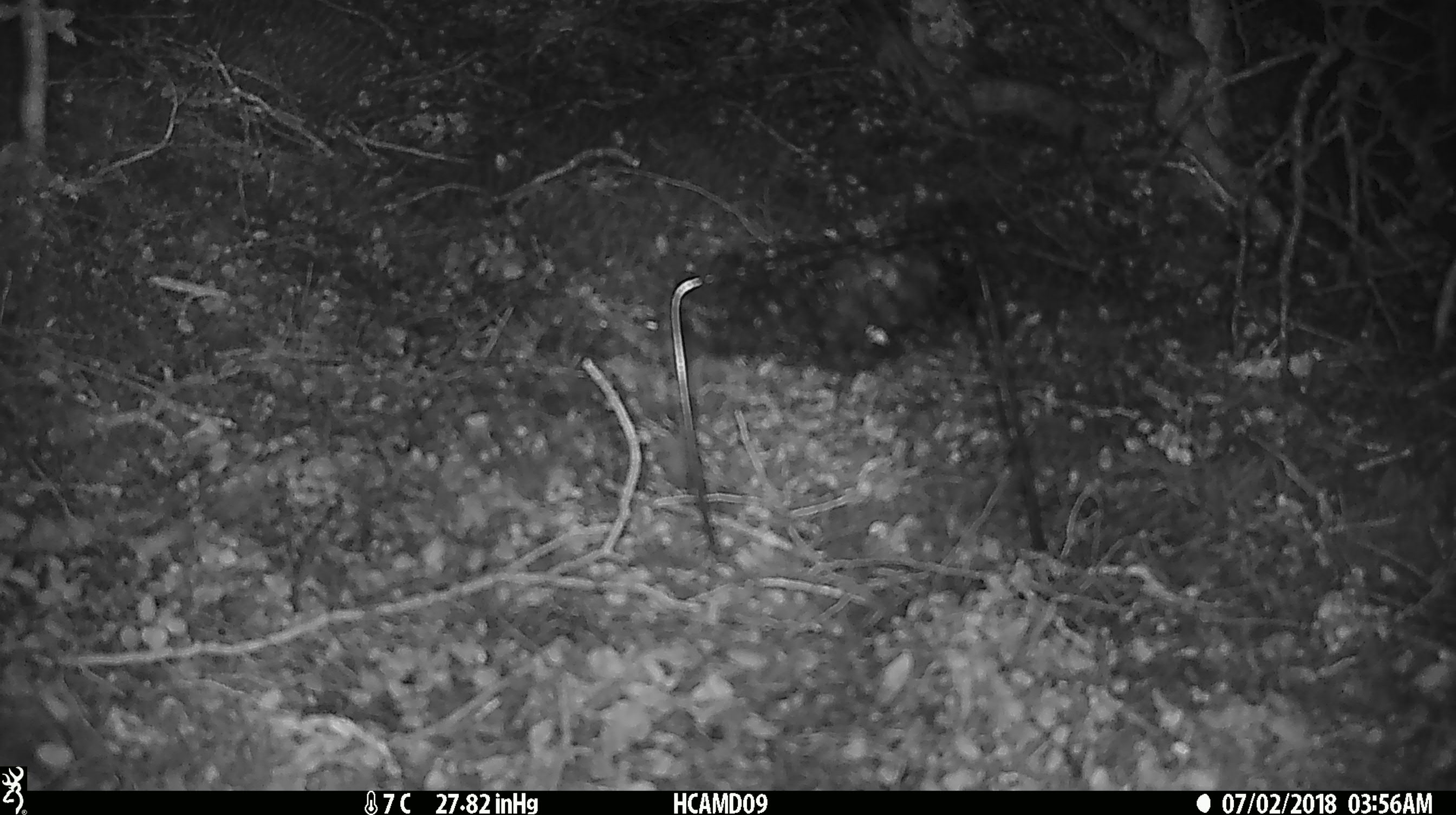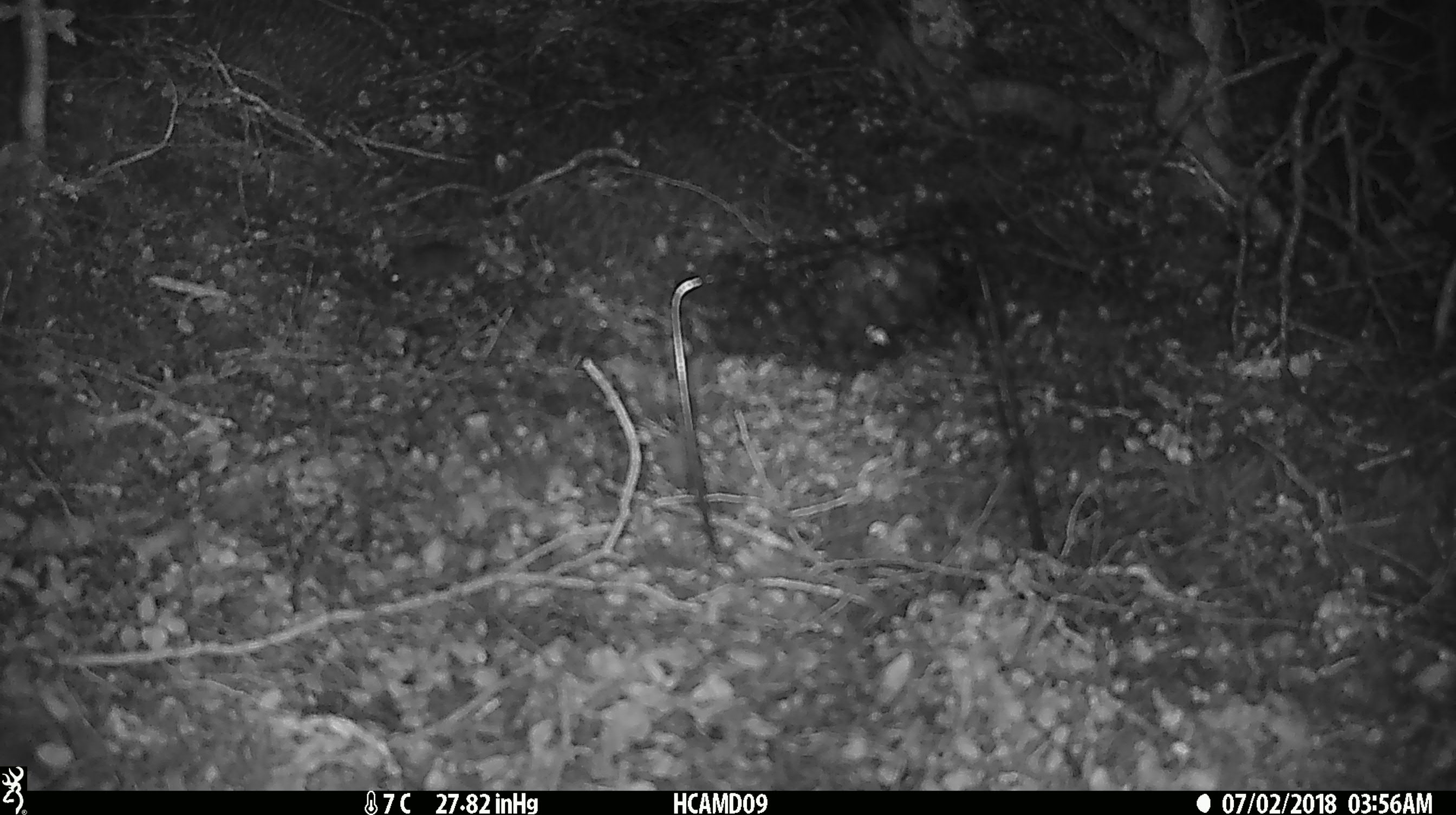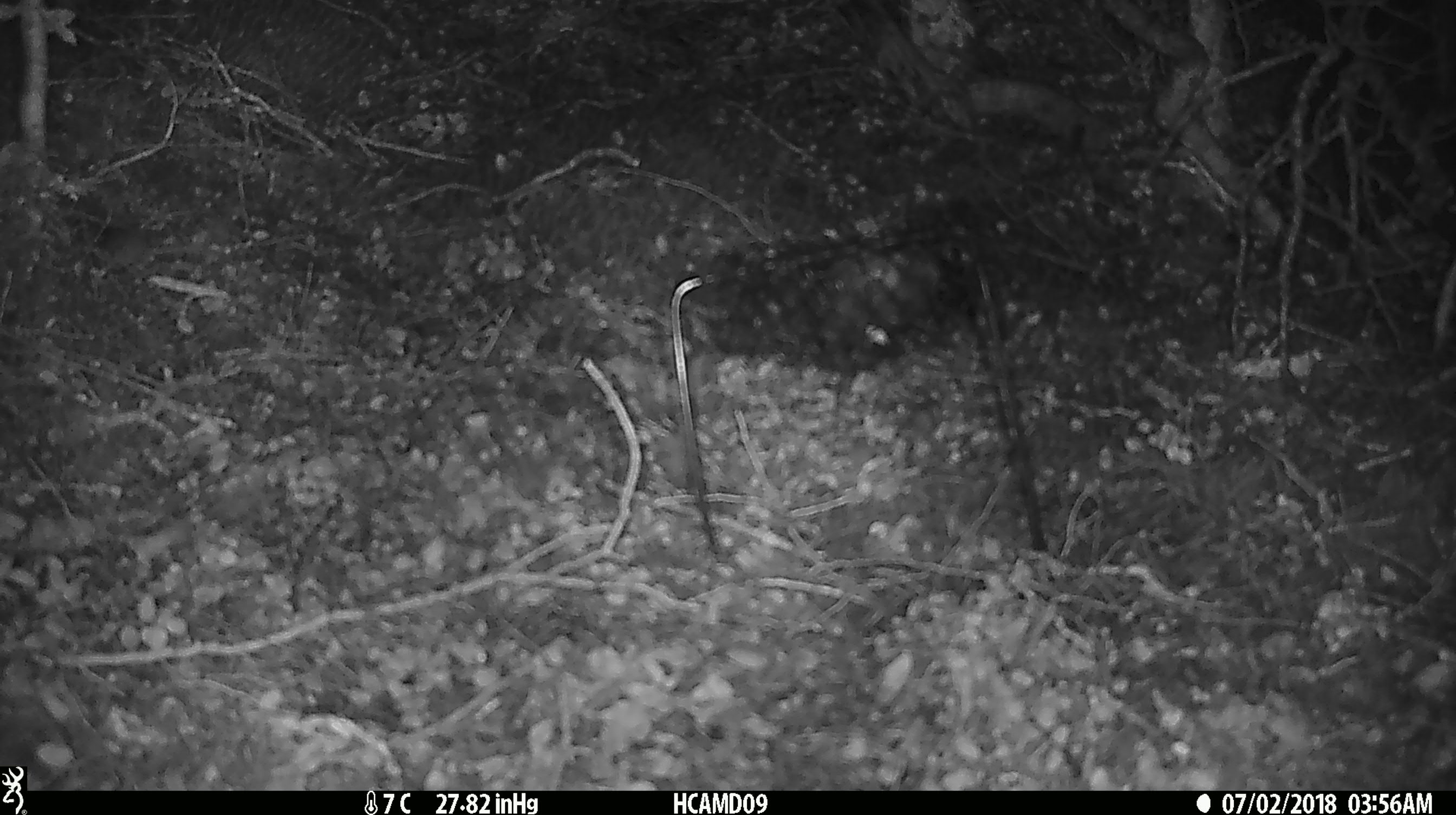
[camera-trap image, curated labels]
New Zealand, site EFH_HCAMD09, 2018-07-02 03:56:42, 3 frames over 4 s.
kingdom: Animalia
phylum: Chordata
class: Mammalia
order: Rodentia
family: Muridae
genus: Mus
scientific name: Mus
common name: mouse